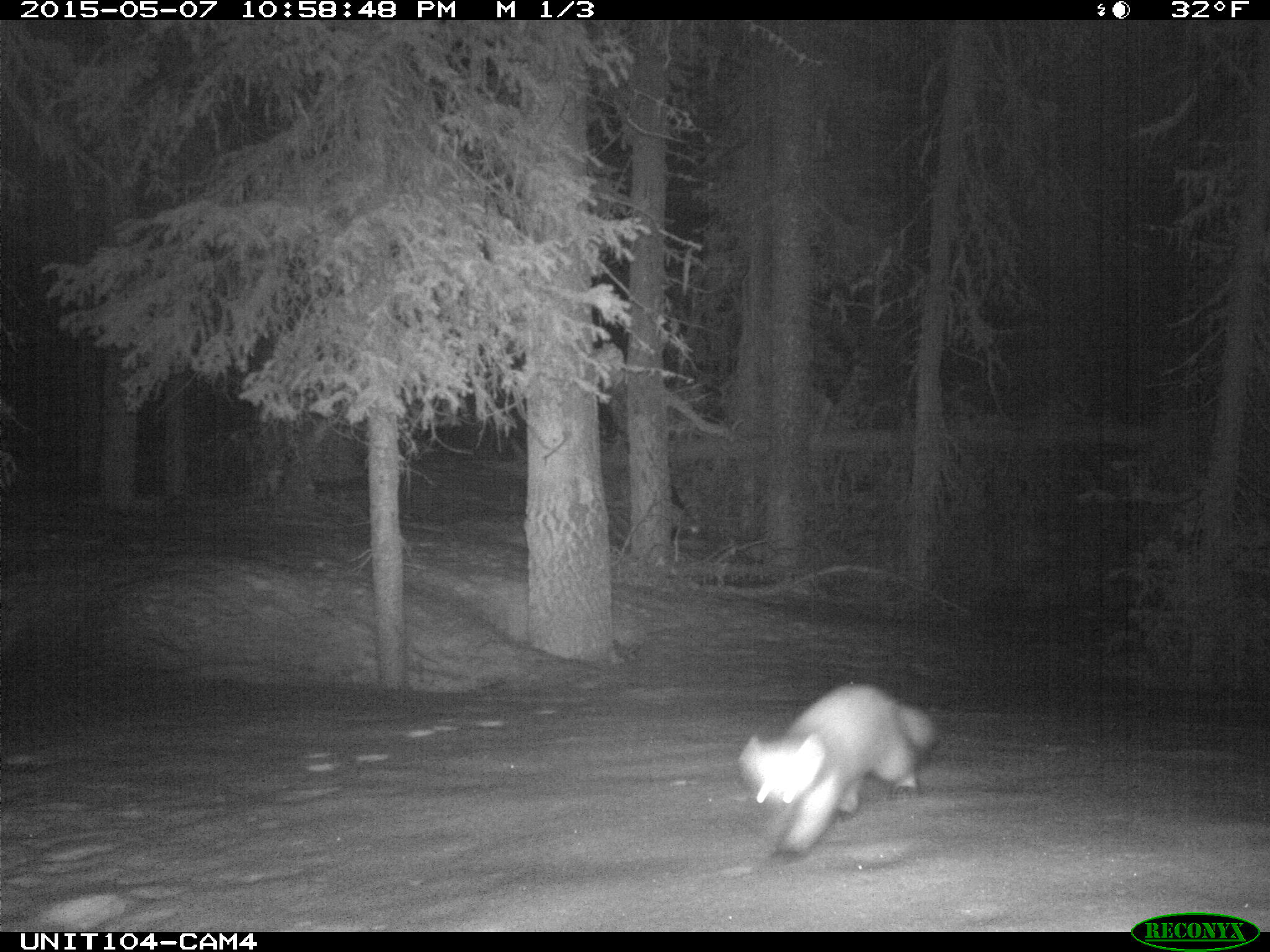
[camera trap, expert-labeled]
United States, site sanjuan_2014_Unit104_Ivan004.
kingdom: Animalia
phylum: Chordata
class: Mammalia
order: Carnivora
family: Mustelidae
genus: Martes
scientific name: Martes americana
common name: american marten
Martes americana (american marten).